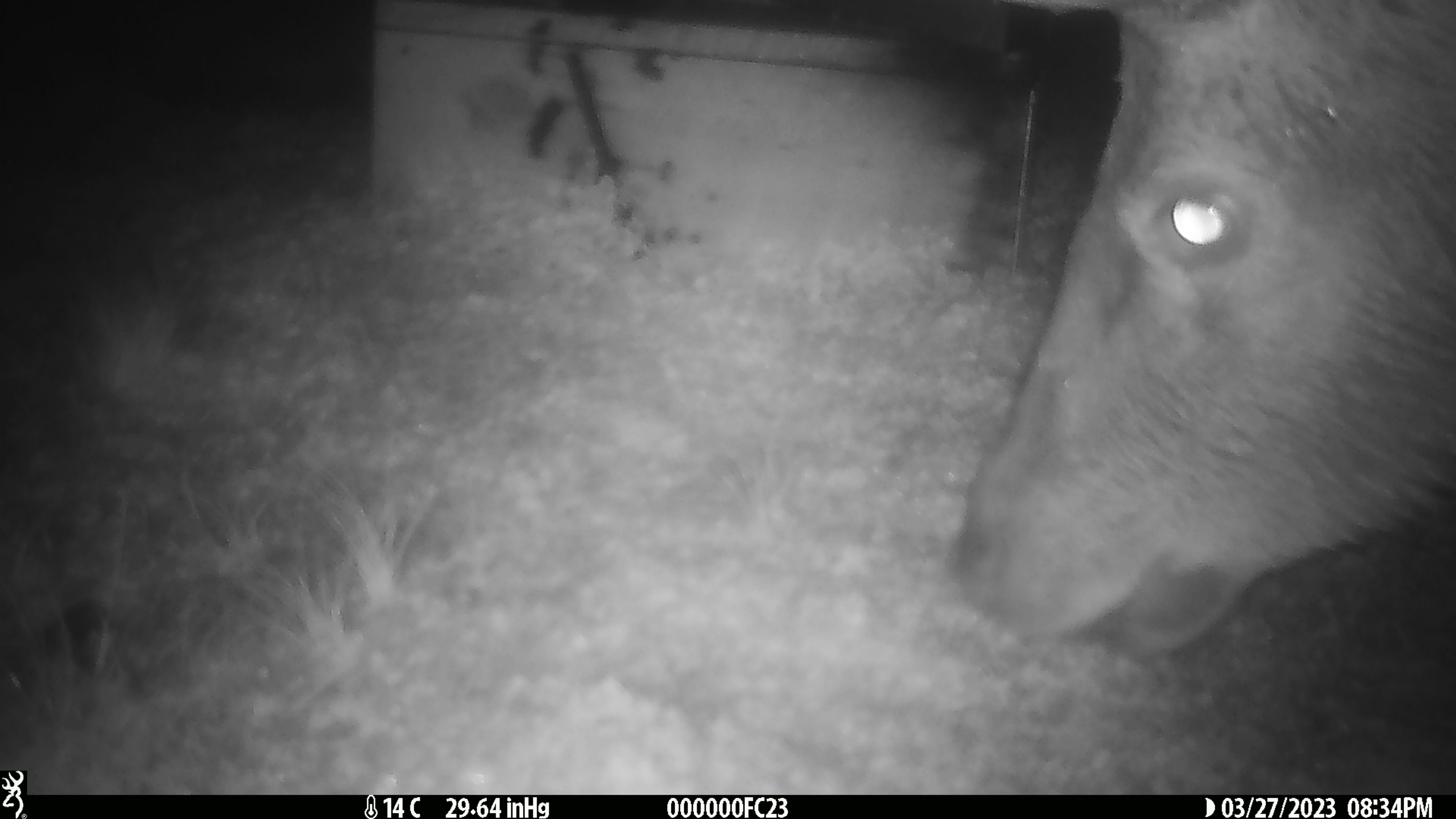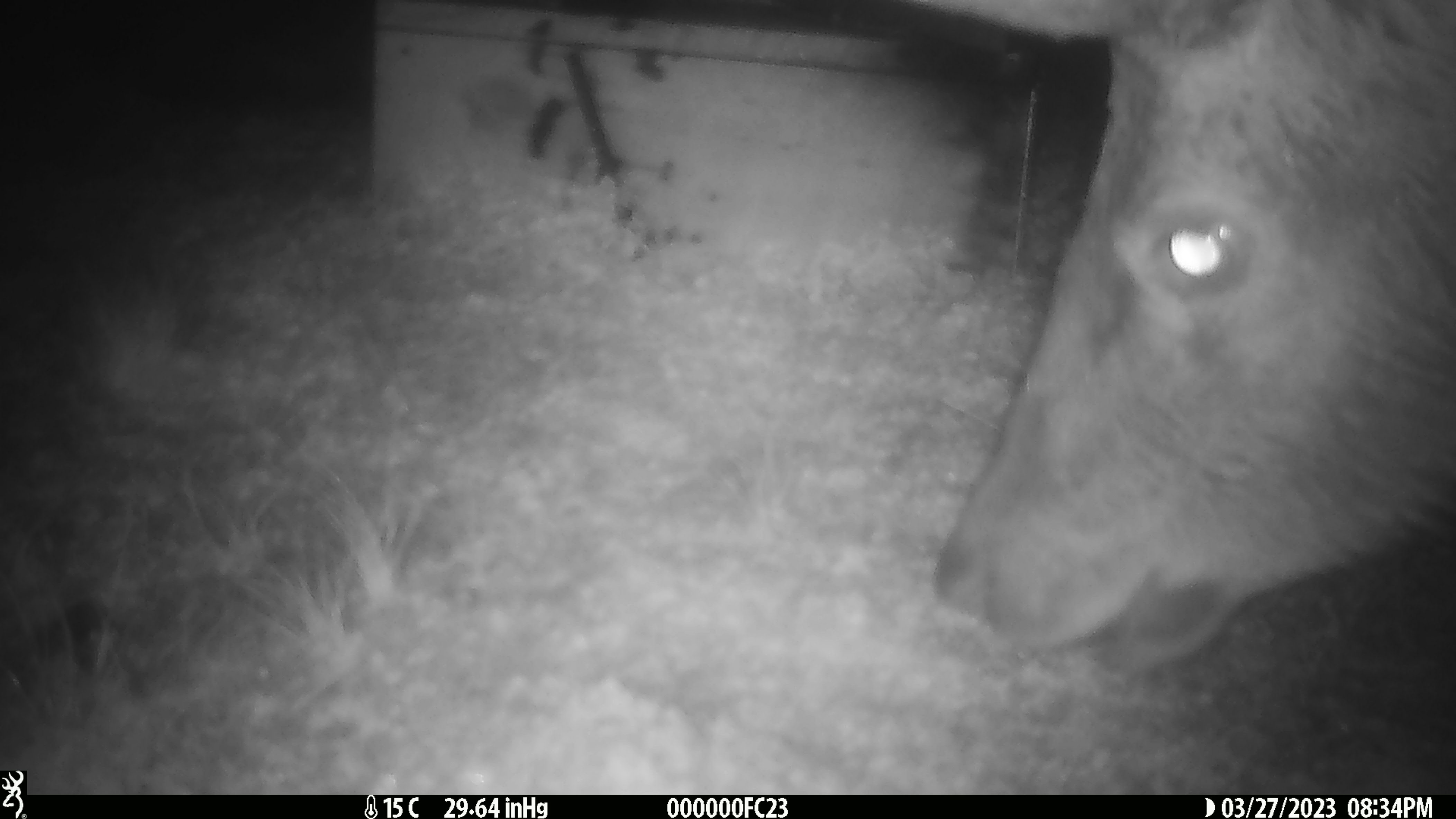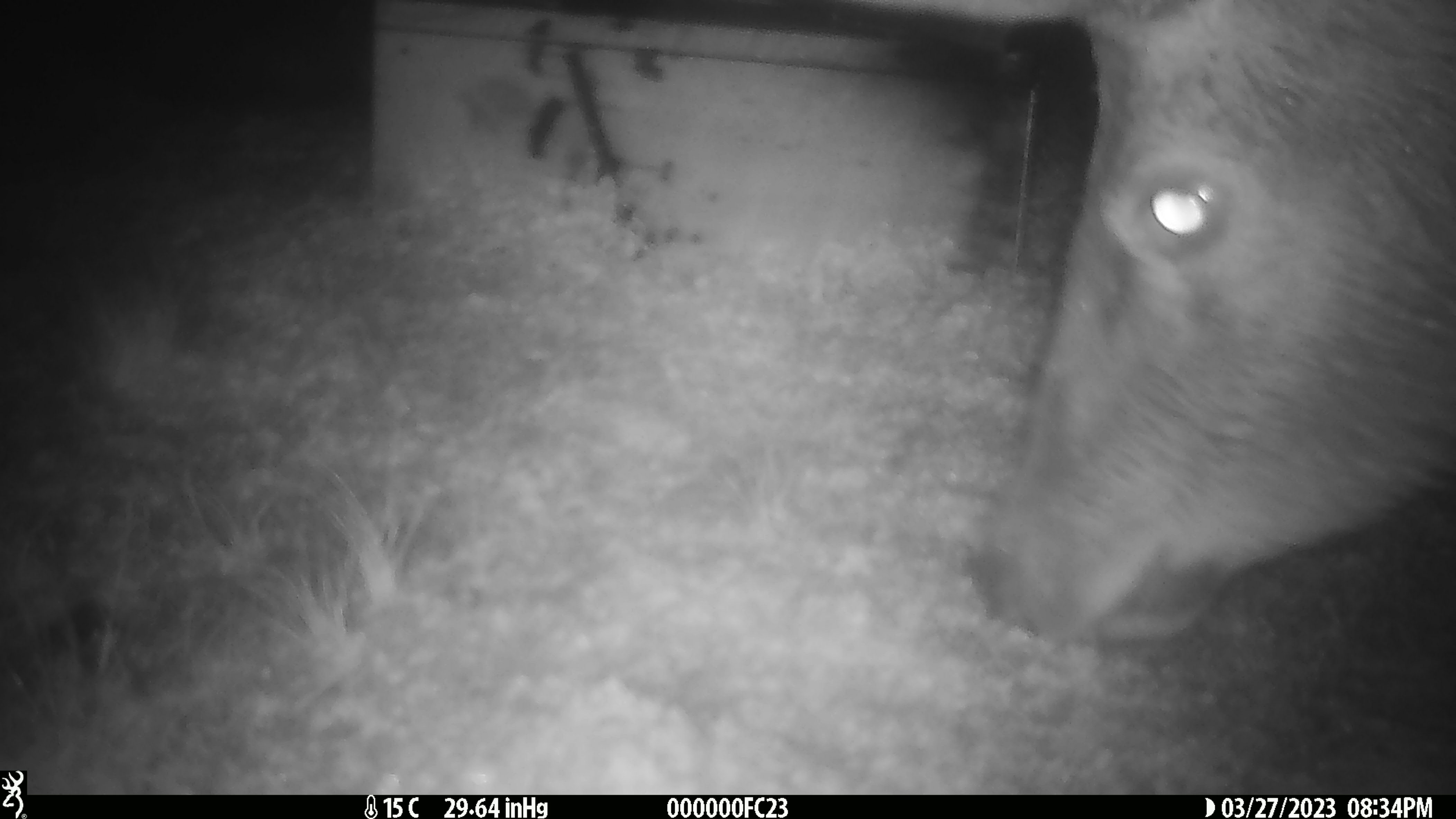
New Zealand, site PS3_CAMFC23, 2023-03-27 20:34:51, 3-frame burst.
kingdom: Animalia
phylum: Chordata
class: Mammalia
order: Artiodactyla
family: Cervidae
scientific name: Cervidae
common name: deer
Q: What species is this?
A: Deer (Cervidae).